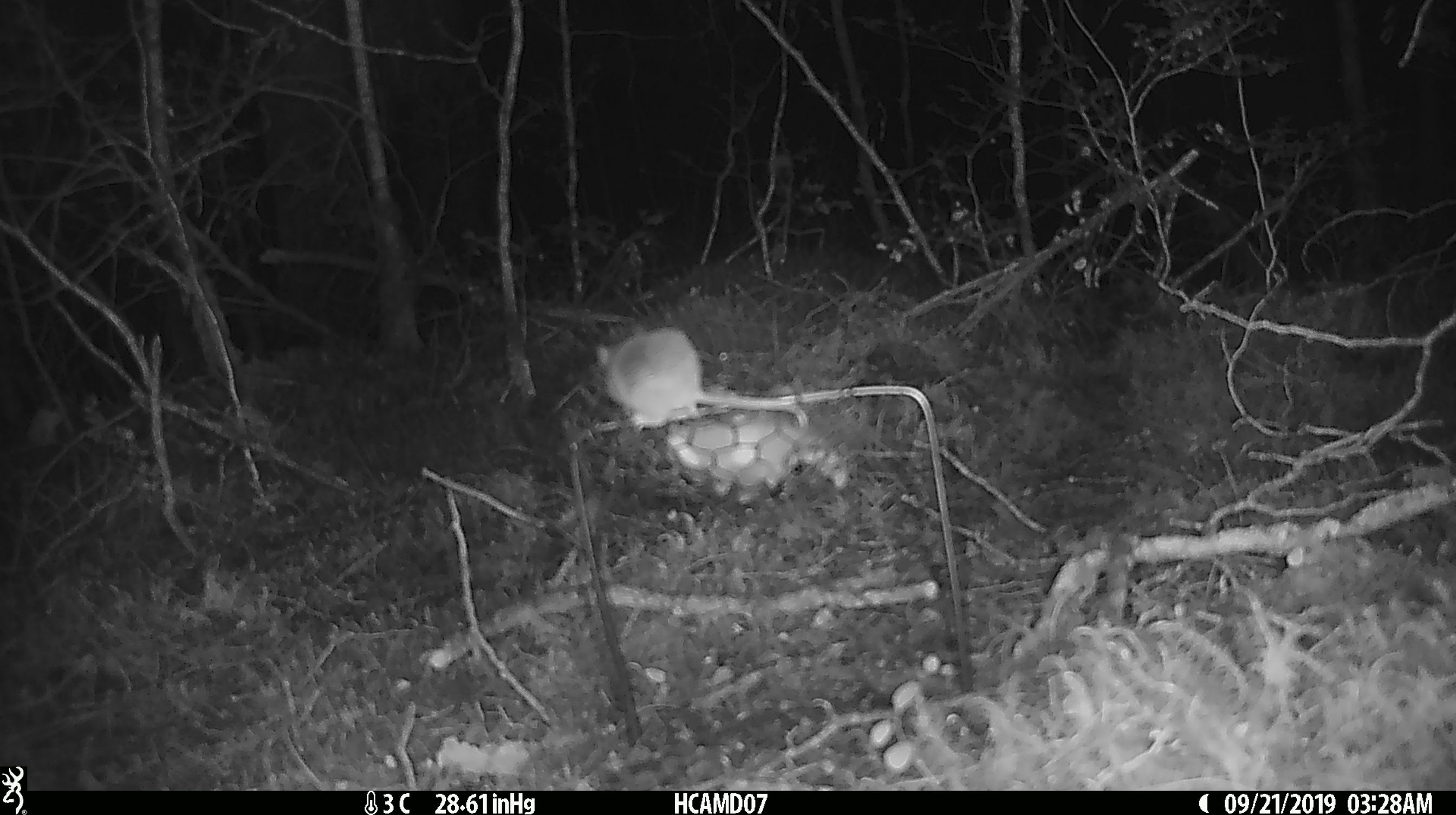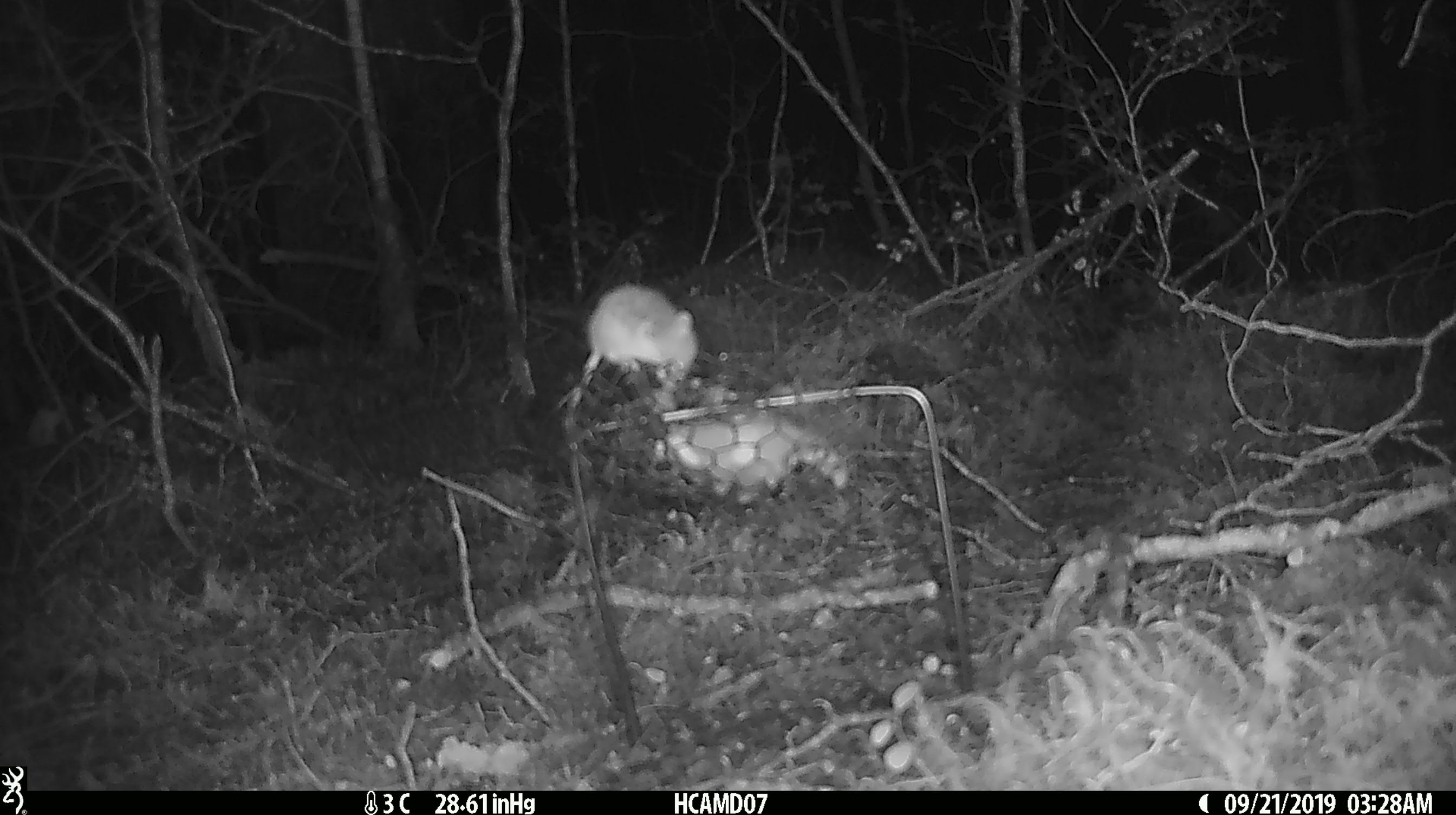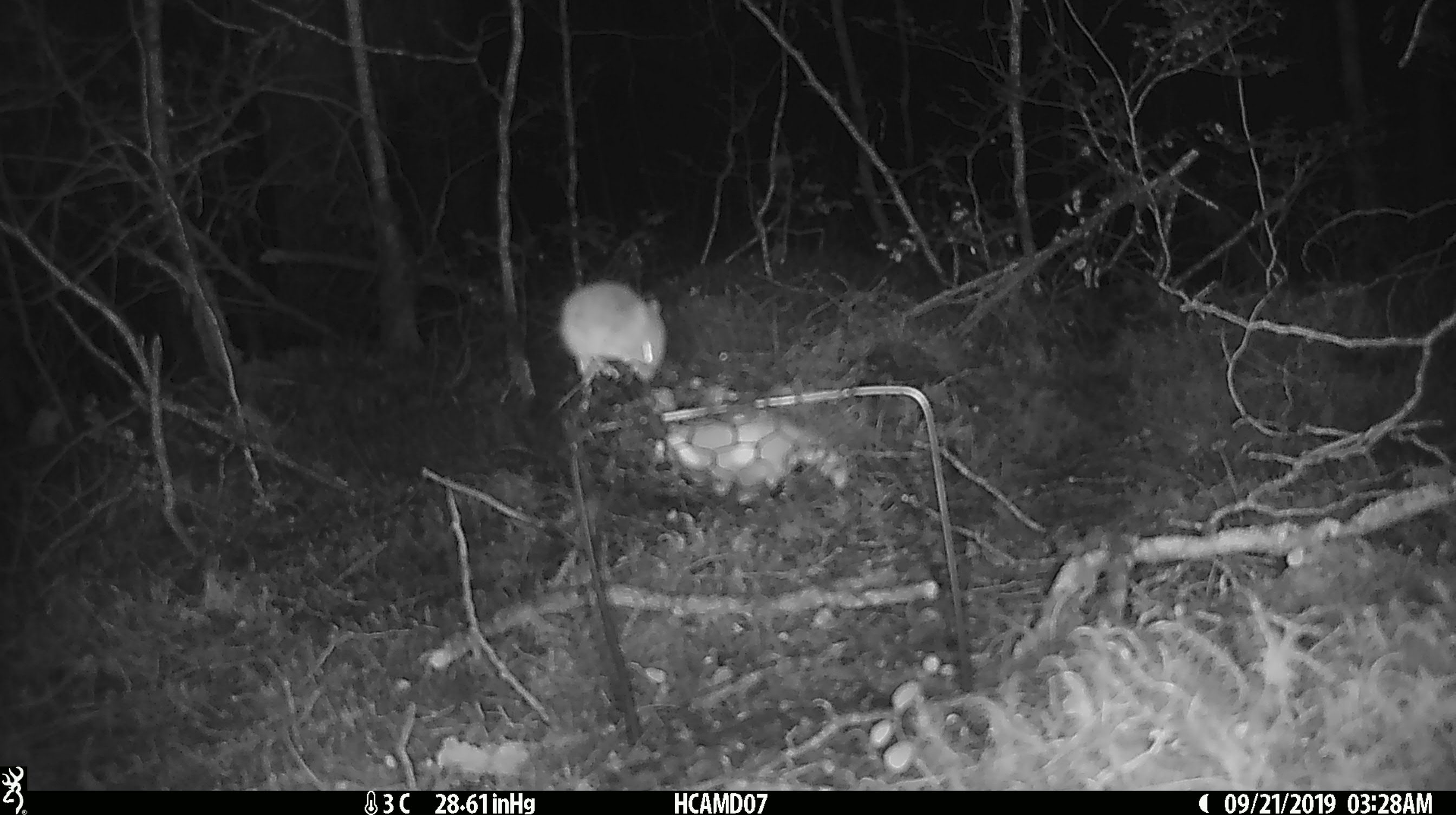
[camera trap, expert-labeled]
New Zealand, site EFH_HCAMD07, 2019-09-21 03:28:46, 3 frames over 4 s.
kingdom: Animalia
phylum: Chordata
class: Mammalia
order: Rodentia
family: Muridae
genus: Mus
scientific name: Mus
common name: mouse